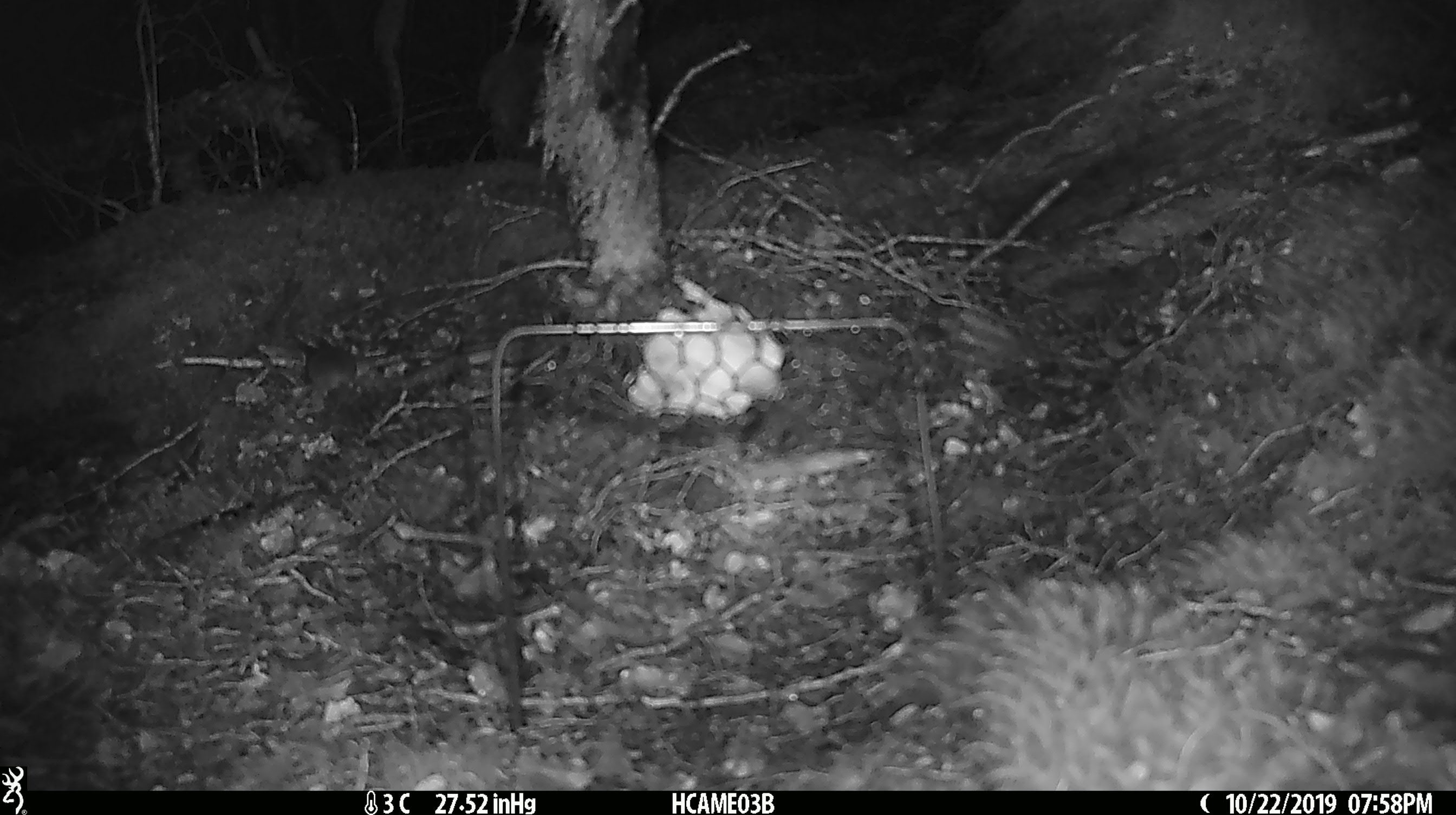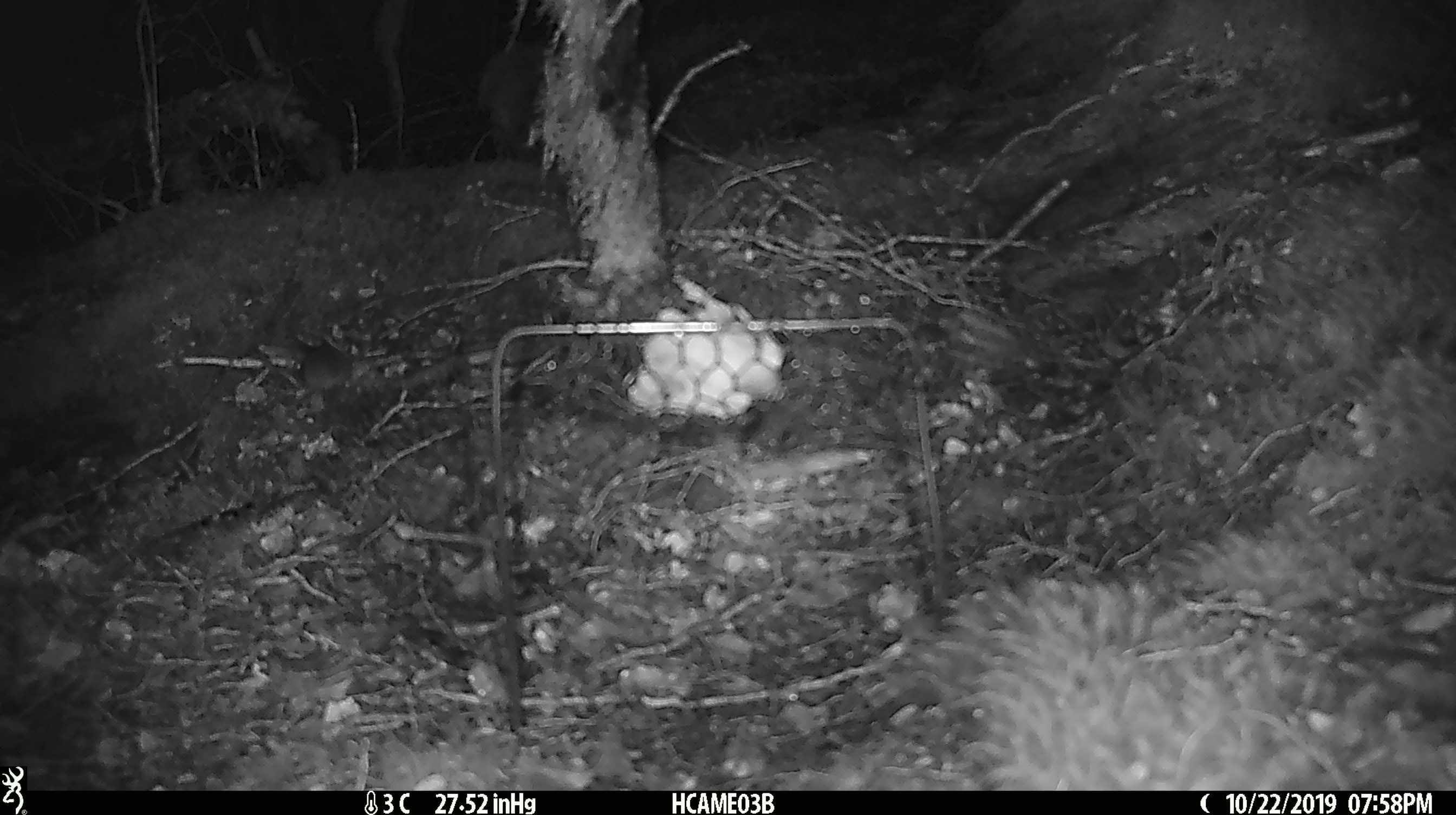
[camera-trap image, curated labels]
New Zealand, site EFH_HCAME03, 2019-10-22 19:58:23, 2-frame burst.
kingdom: Animalia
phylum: Chordata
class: Mammalia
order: Rodentia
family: Muridae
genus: Mus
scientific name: Mus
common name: mouse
Mouse (Mus).